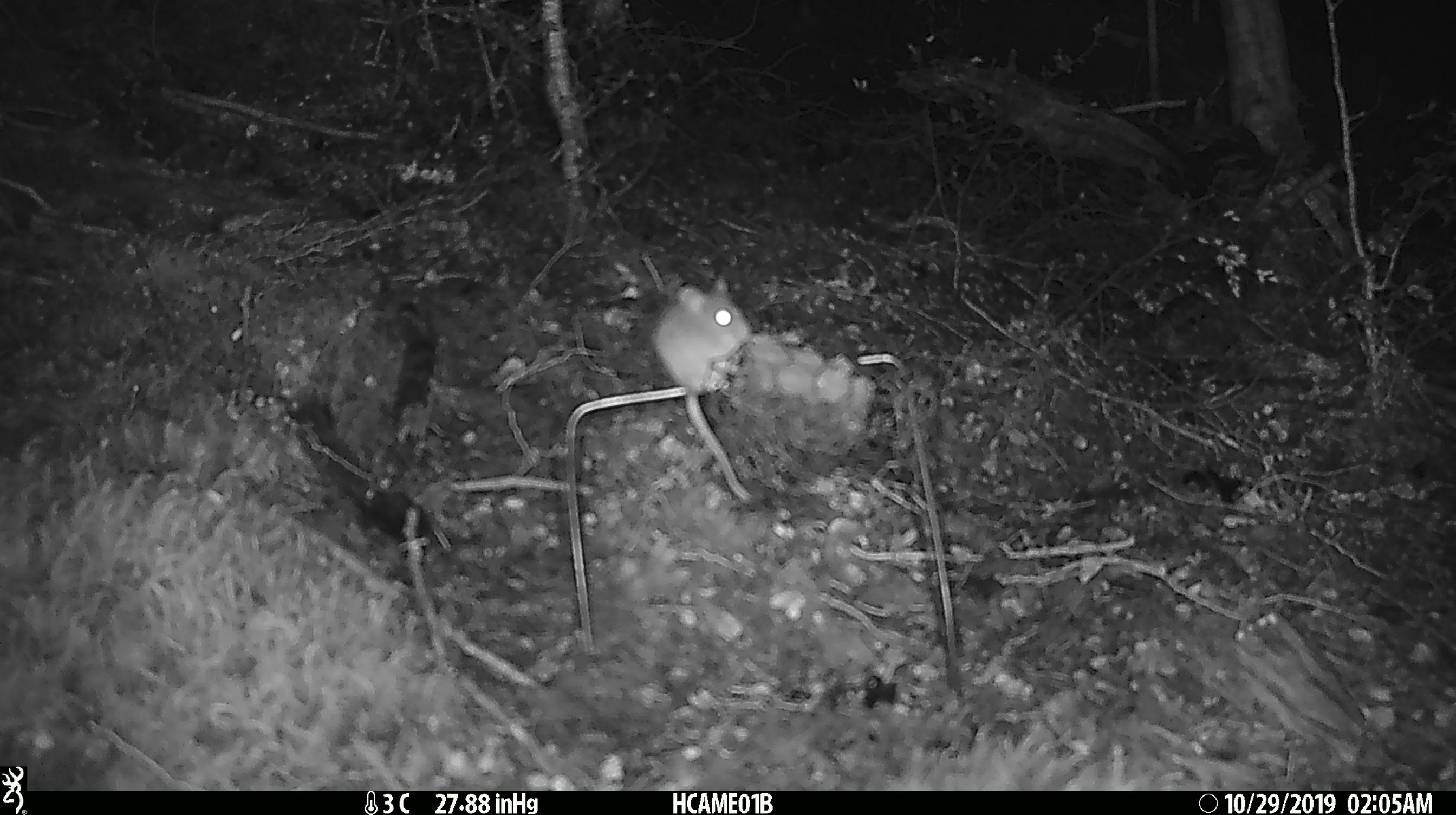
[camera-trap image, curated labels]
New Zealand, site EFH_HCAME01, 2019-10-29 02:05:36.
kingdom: Animalia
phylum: Chordata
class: Mammalia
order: Rodentia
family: Muridae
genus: Mus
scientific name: Mus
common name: mouse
Mouse (Mus).